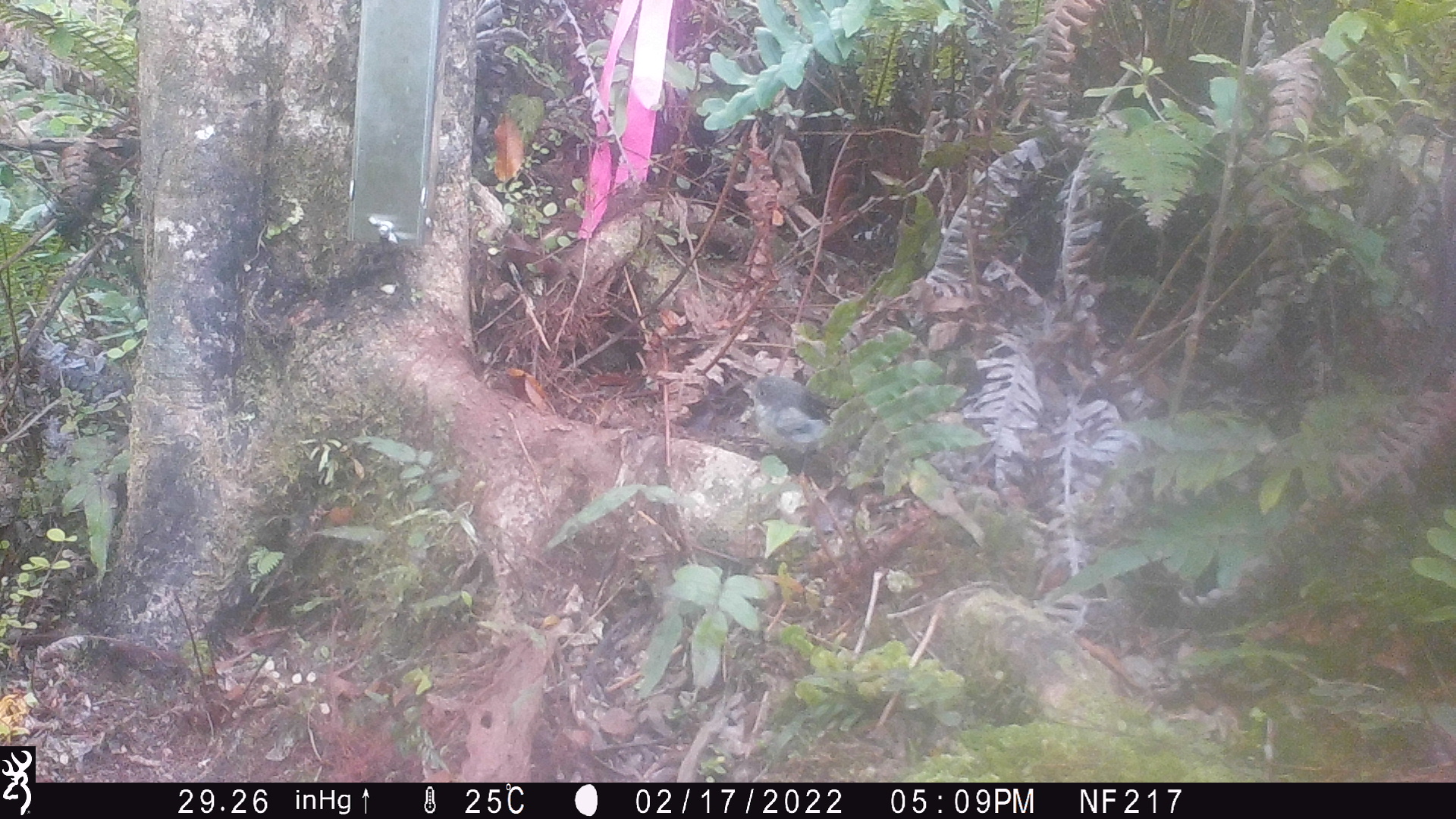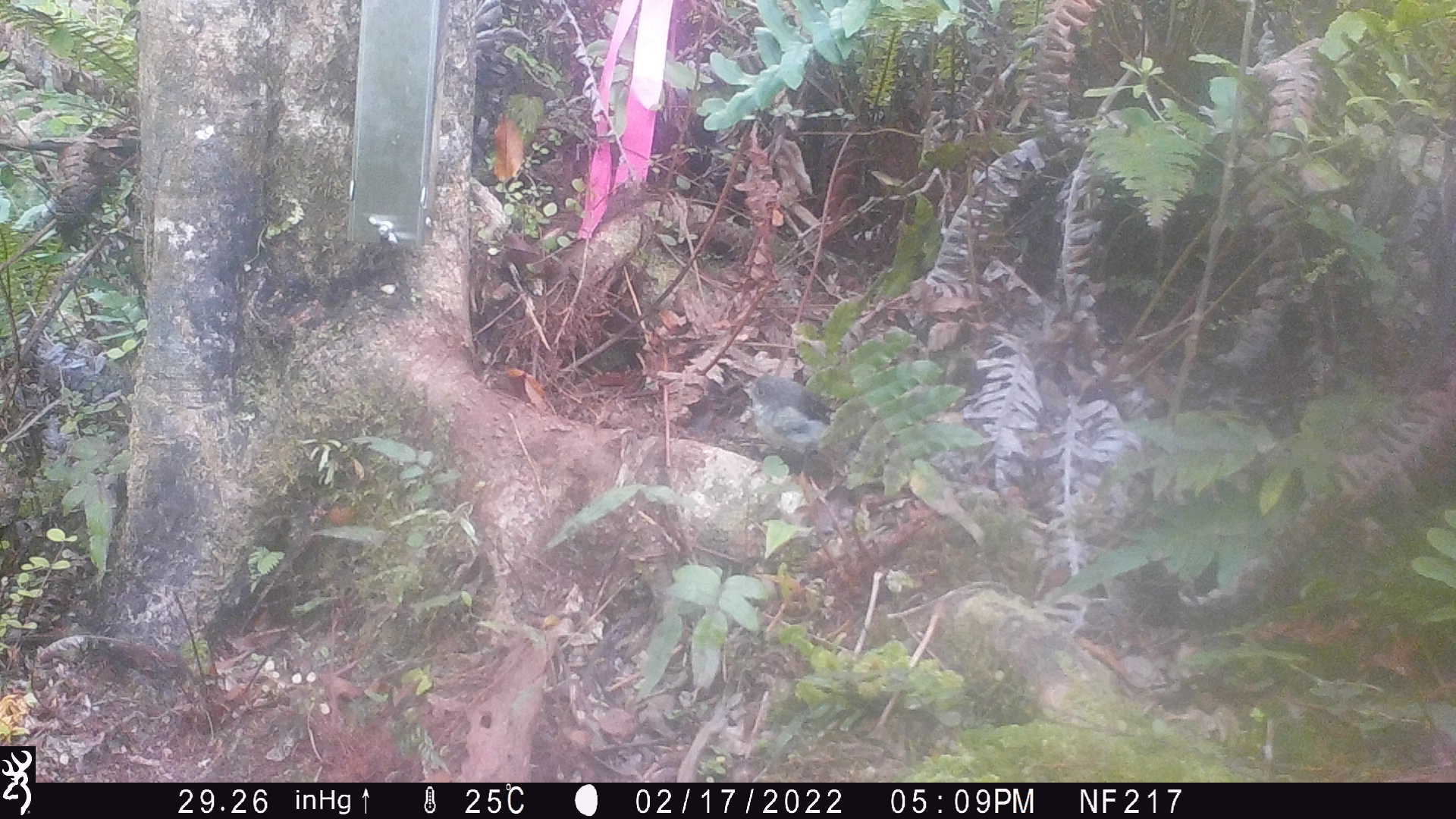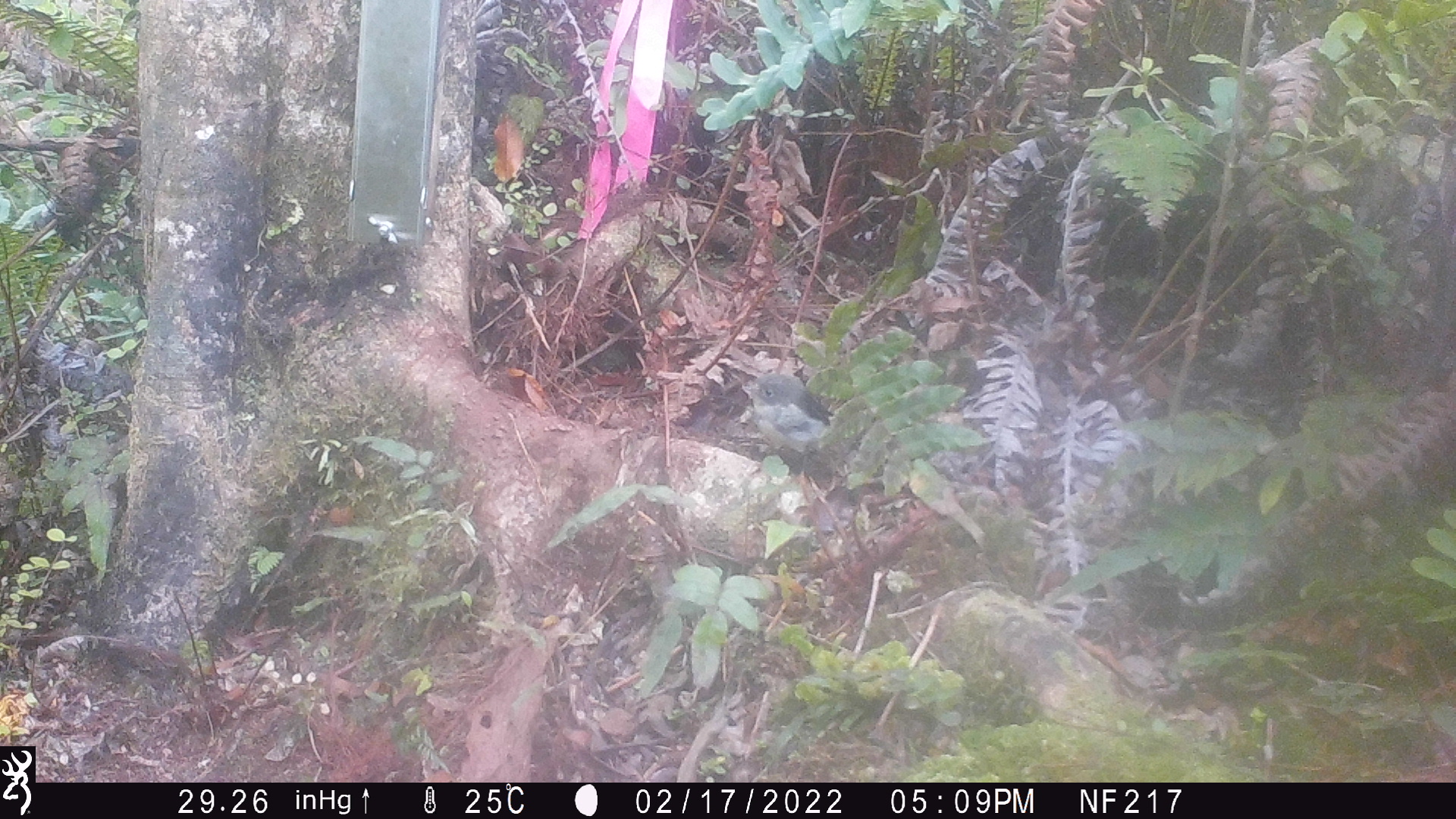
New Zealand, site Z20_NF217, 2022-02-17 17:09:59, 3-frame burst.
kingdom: Animalia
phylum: Chordata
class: Aves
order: Passeriformes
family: Petroicidae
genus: Petroica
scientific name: Petroica macrocephala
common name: tomtit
Tomtit (Petroica macrocephala).